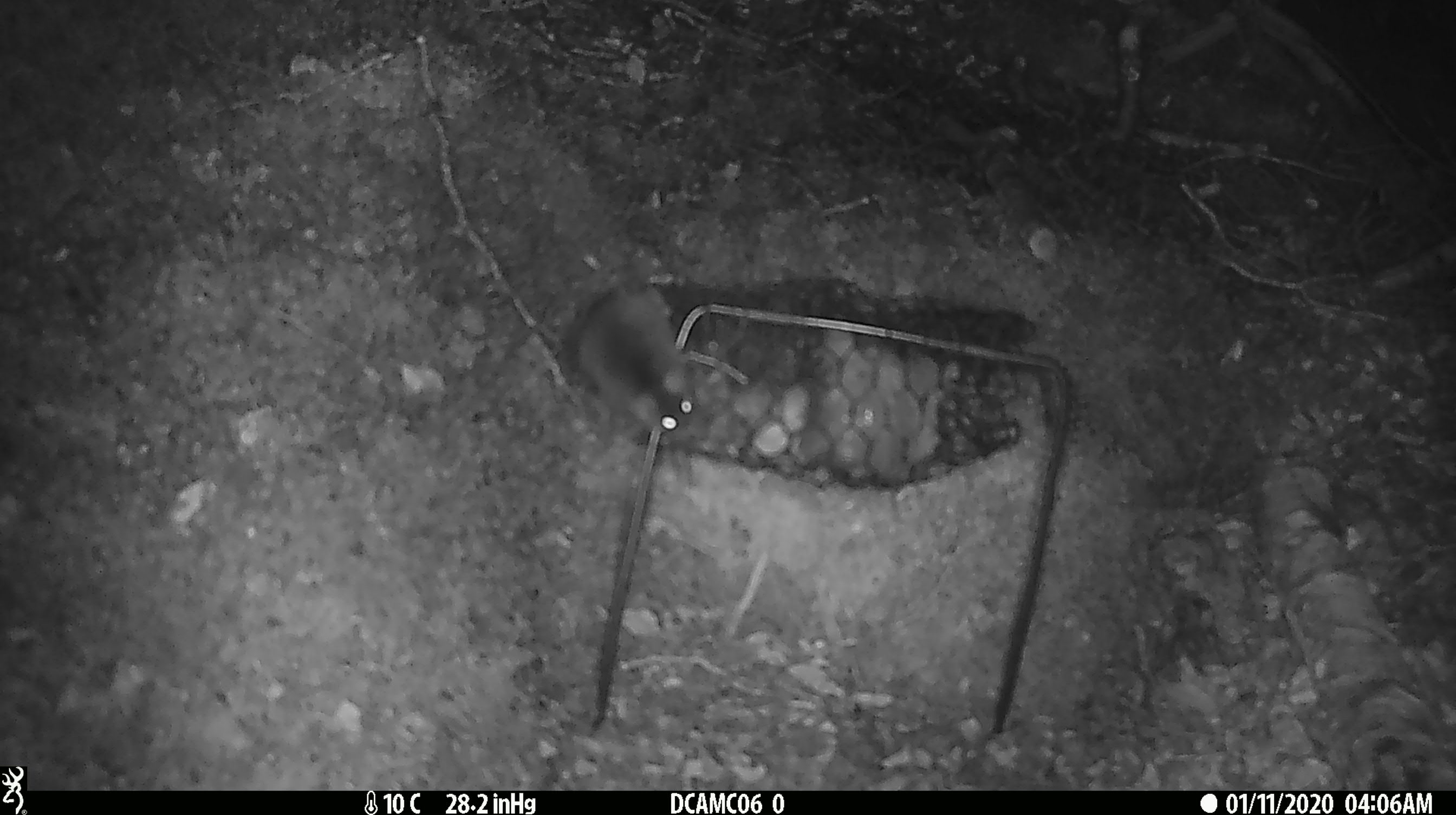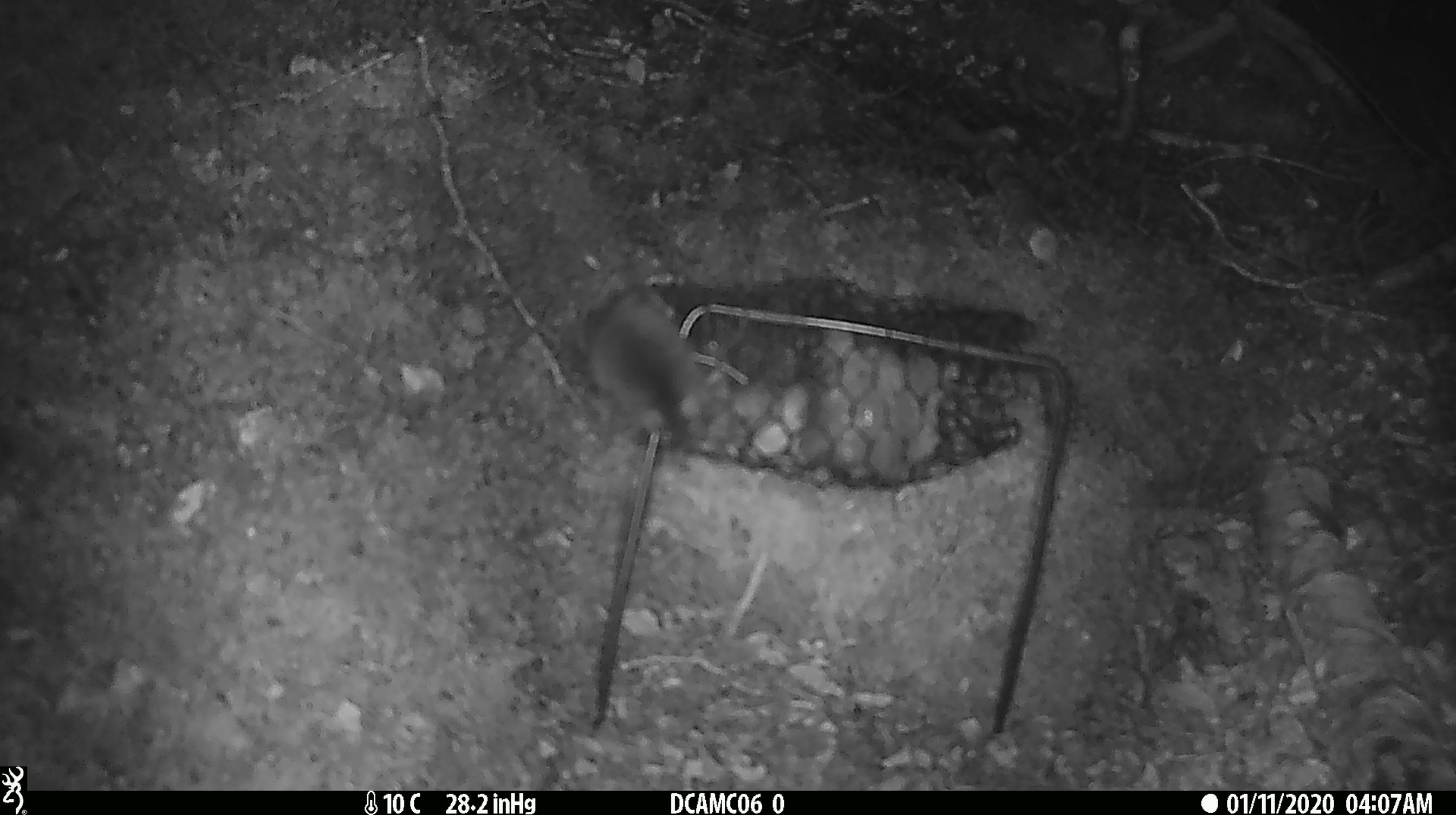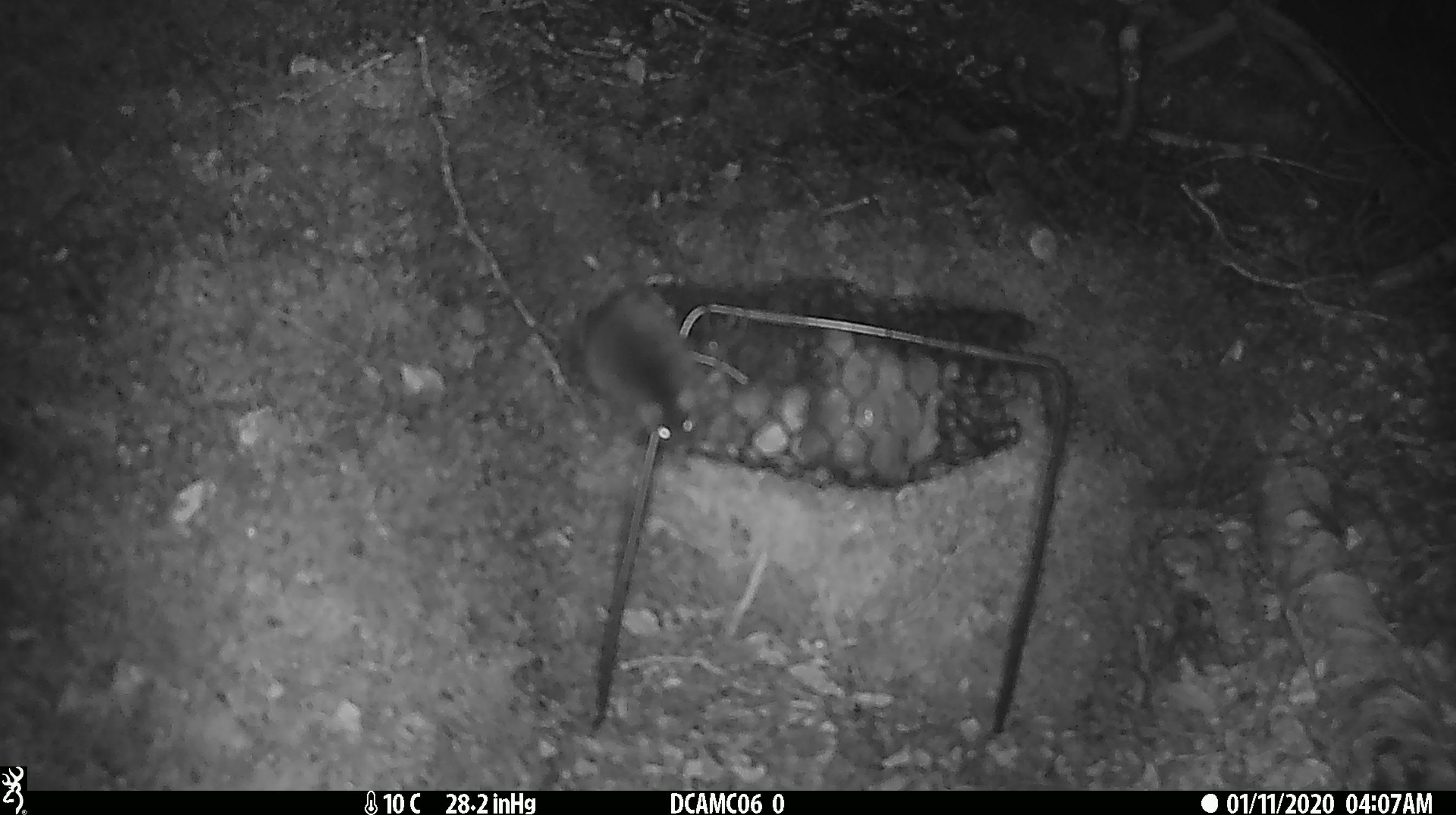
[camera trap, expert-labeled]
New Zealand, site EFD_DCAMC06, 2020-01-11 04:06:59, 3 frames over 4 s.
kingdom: Animalia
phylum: Chordata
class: Mammalia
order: Rodentia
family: Muridae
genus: Mus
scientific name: Mus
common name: mouse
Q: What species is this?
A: Mouse (Mus).